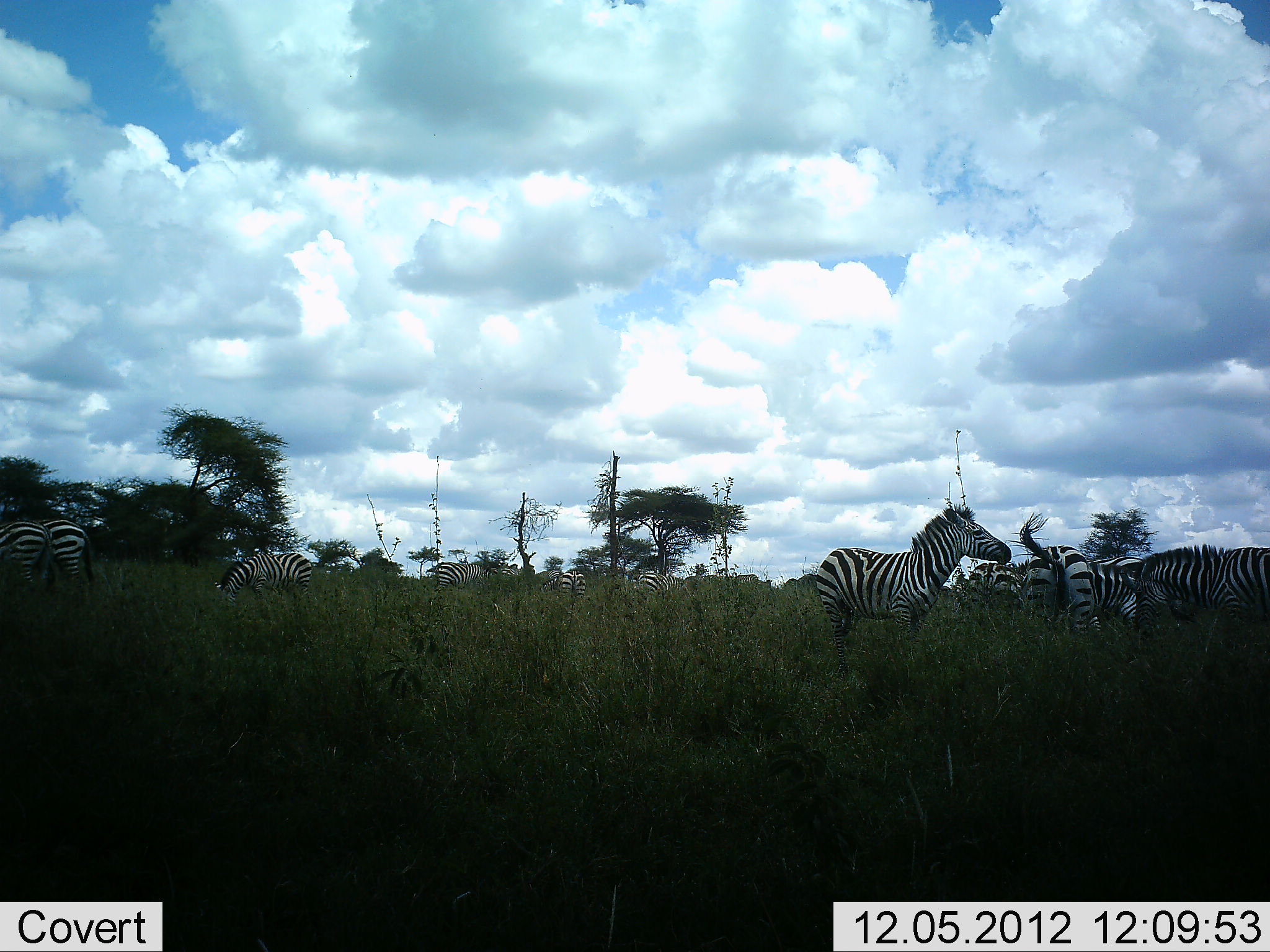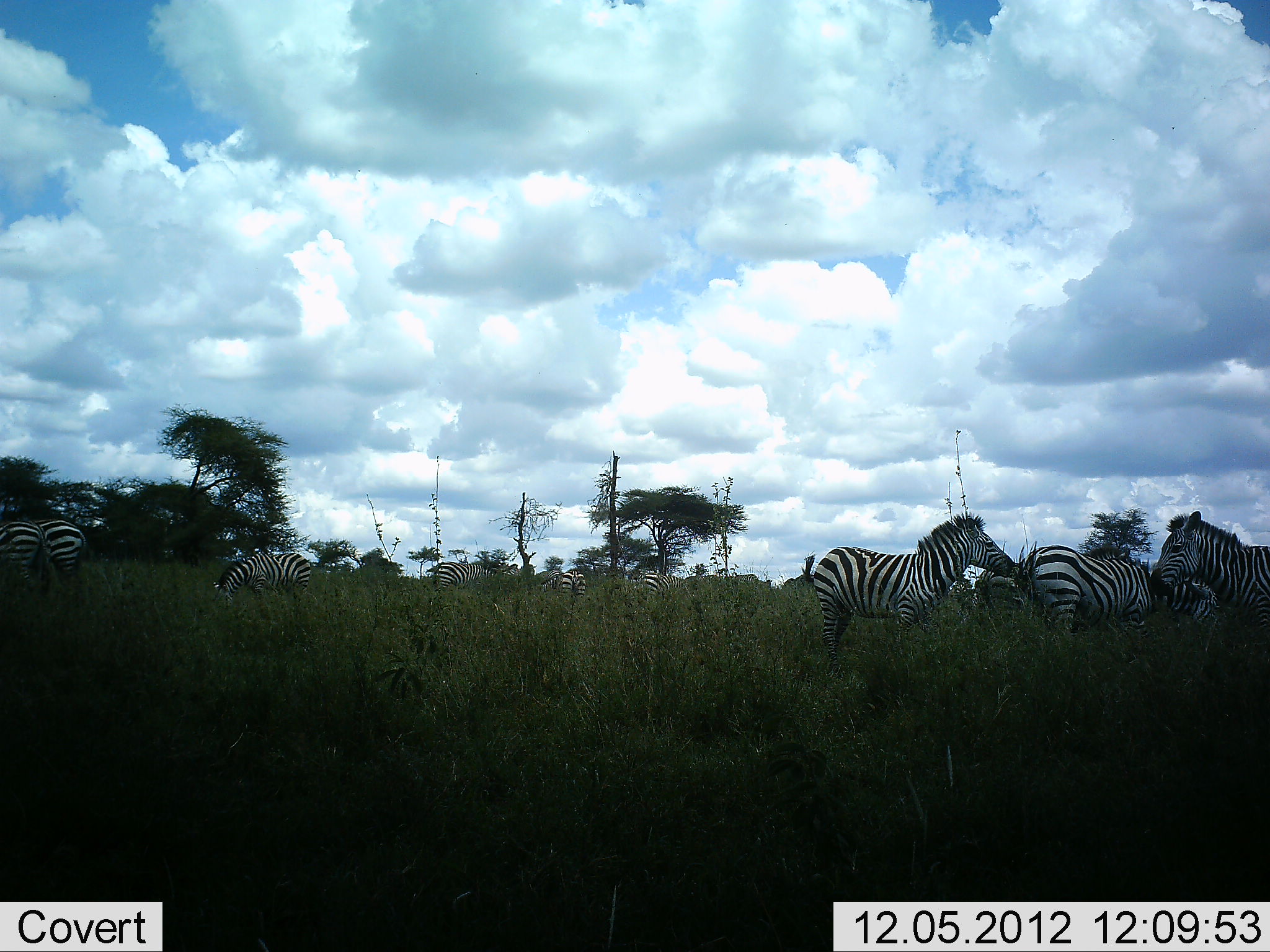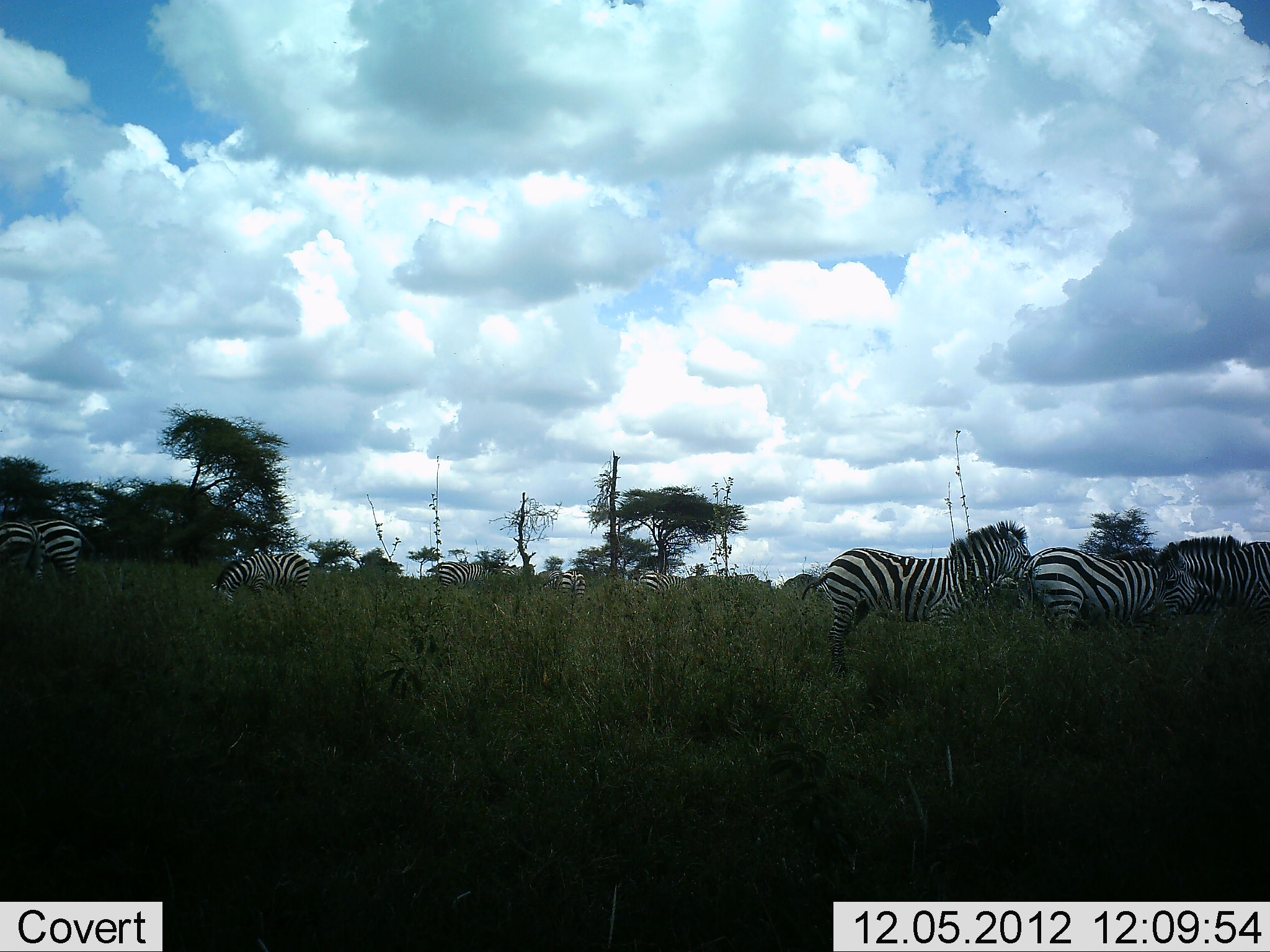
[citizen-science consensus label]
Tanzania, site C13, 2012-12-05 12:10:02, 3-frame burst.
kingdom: Animalia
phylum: Chordata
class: Mammalia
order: Perissodactyla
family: Equidae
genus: Equus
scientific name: Equus quagga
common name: plains zebra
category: zebra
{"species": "zebra (plains zebra) (Equus quagga)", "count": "10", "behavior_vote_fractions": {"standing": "90%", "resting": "0%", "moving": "20%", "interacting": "80%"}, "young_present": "0%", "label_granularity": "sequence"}